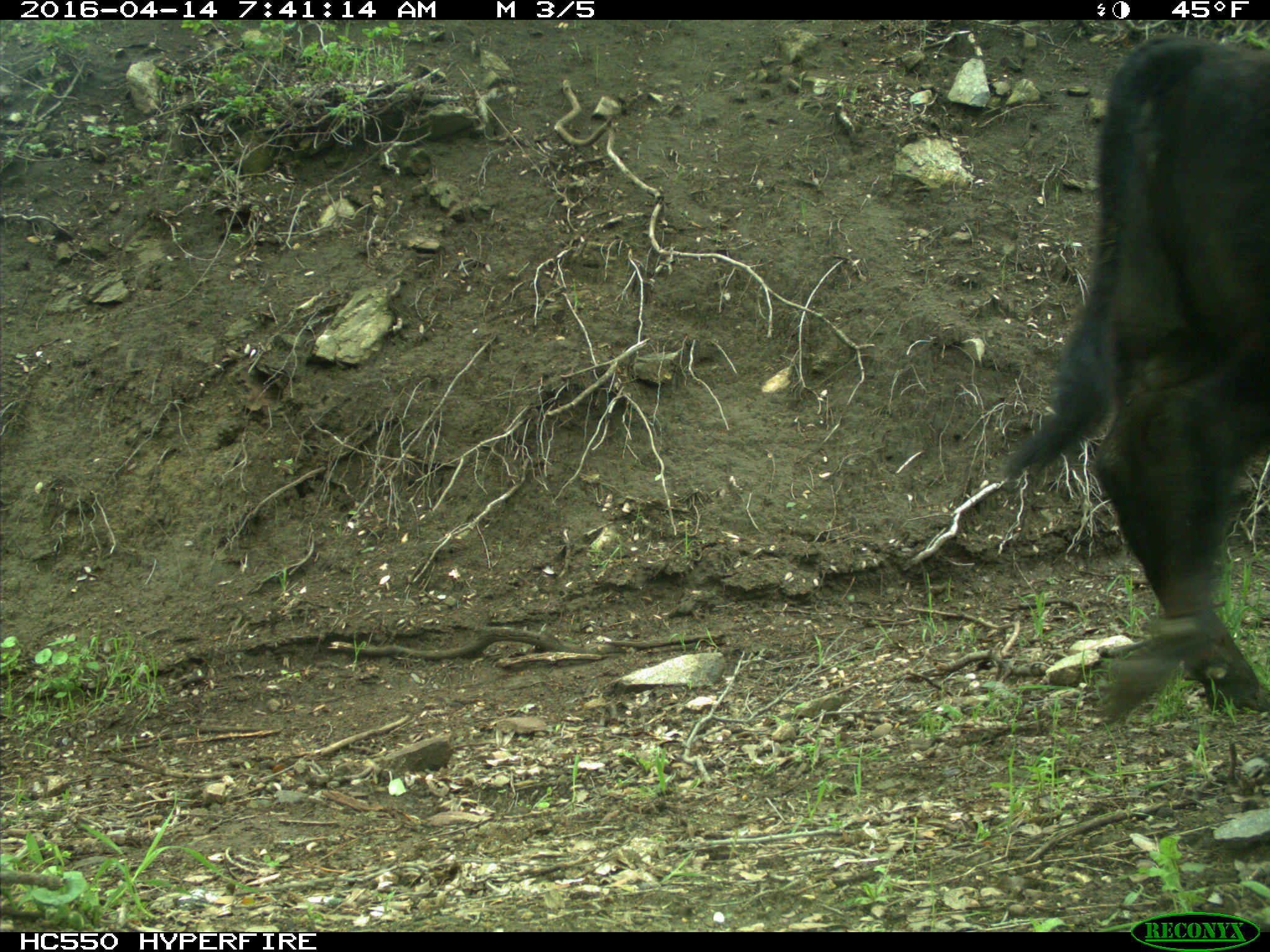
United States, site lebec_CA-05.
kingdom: Animalia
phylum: Chordata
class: Mammalia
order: Artiodactyla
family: Bovidae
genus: Bos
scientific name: Bos taurus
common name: domestic cow